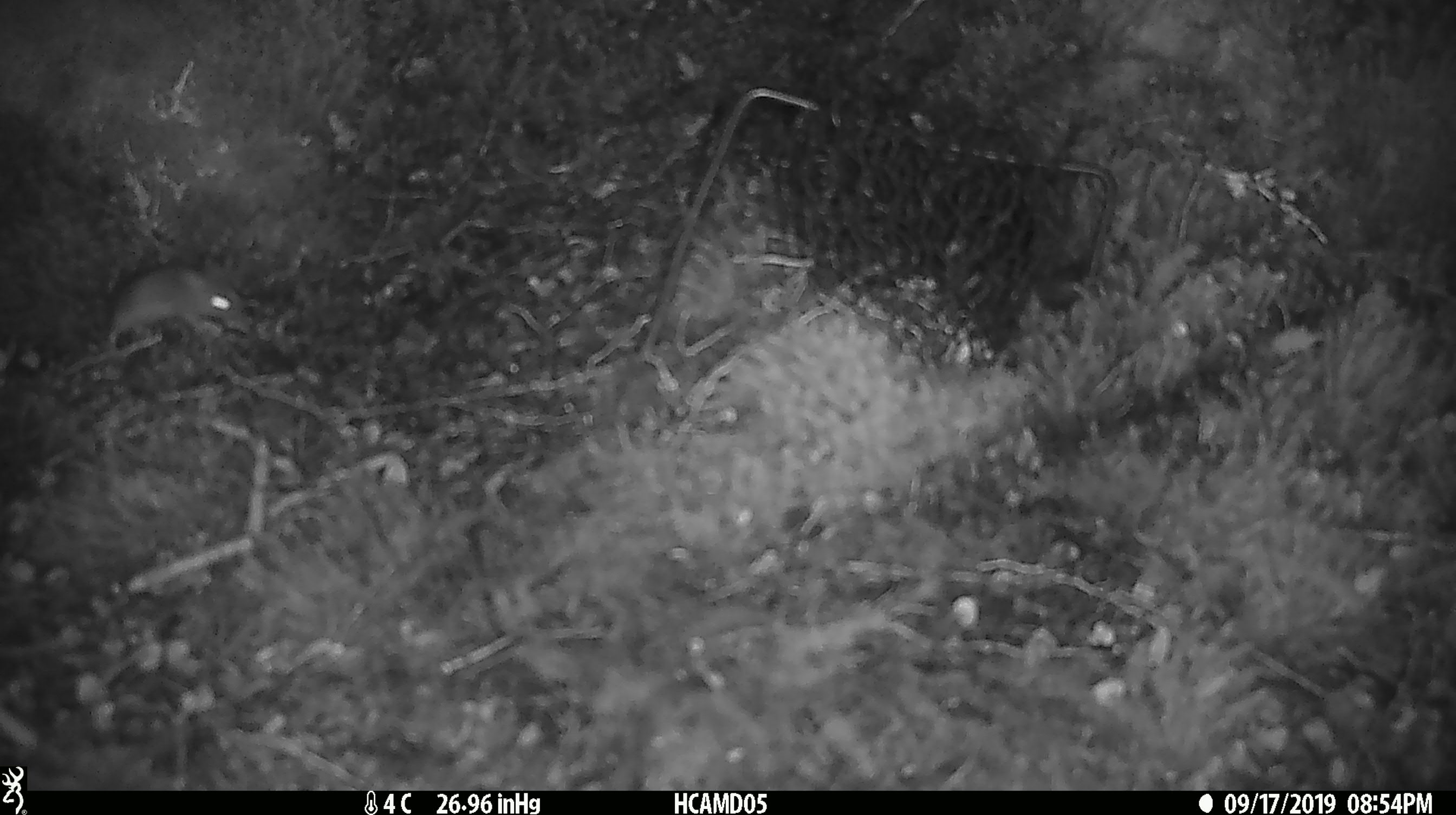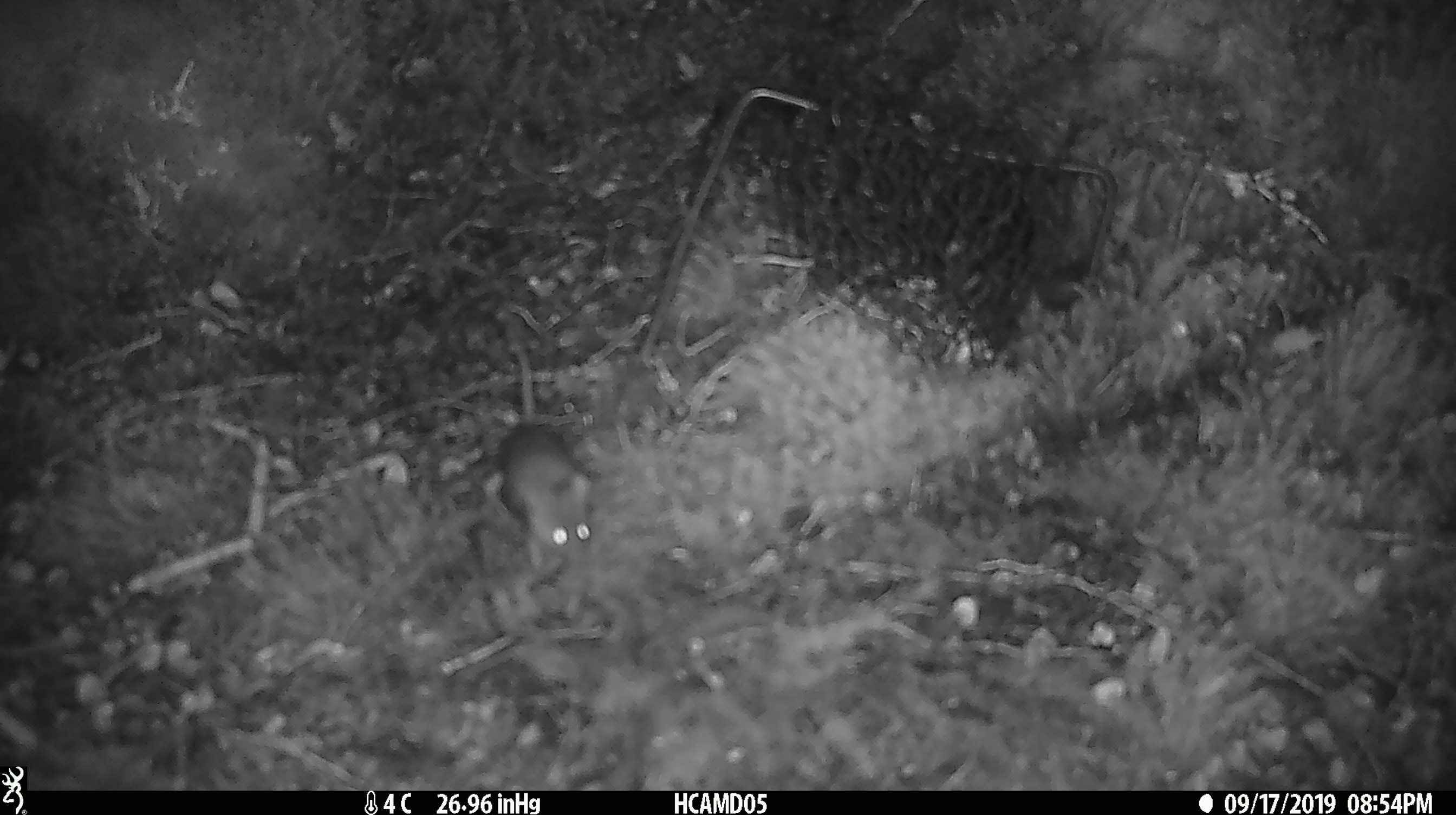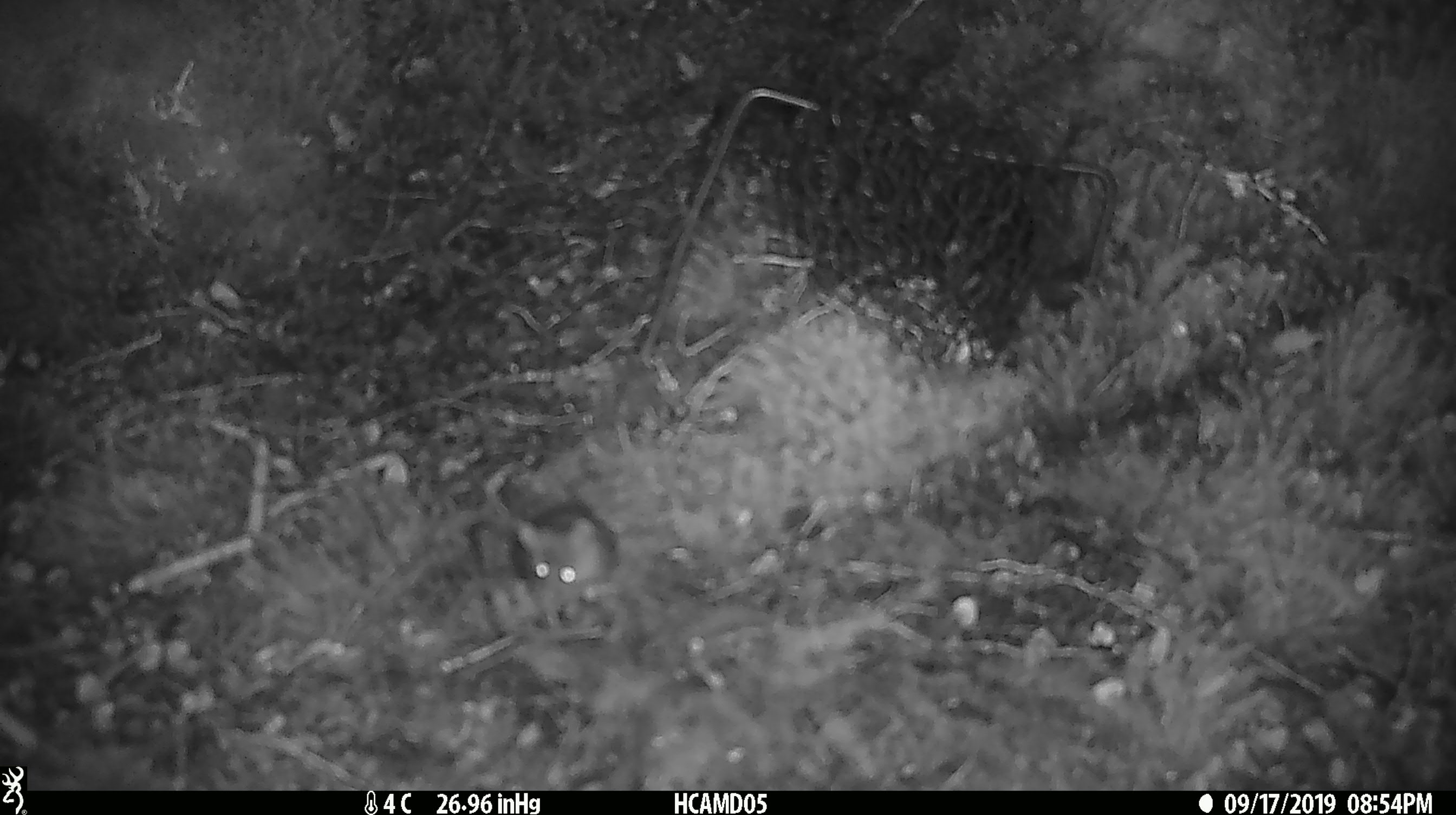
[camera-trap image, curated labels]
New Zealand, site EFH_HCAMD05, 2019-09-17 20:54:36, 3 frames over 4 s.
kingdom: Animalia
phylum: Chordata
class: Mammalia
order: Rodentia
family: Muridae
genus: Mus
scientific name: Mus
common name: mouse